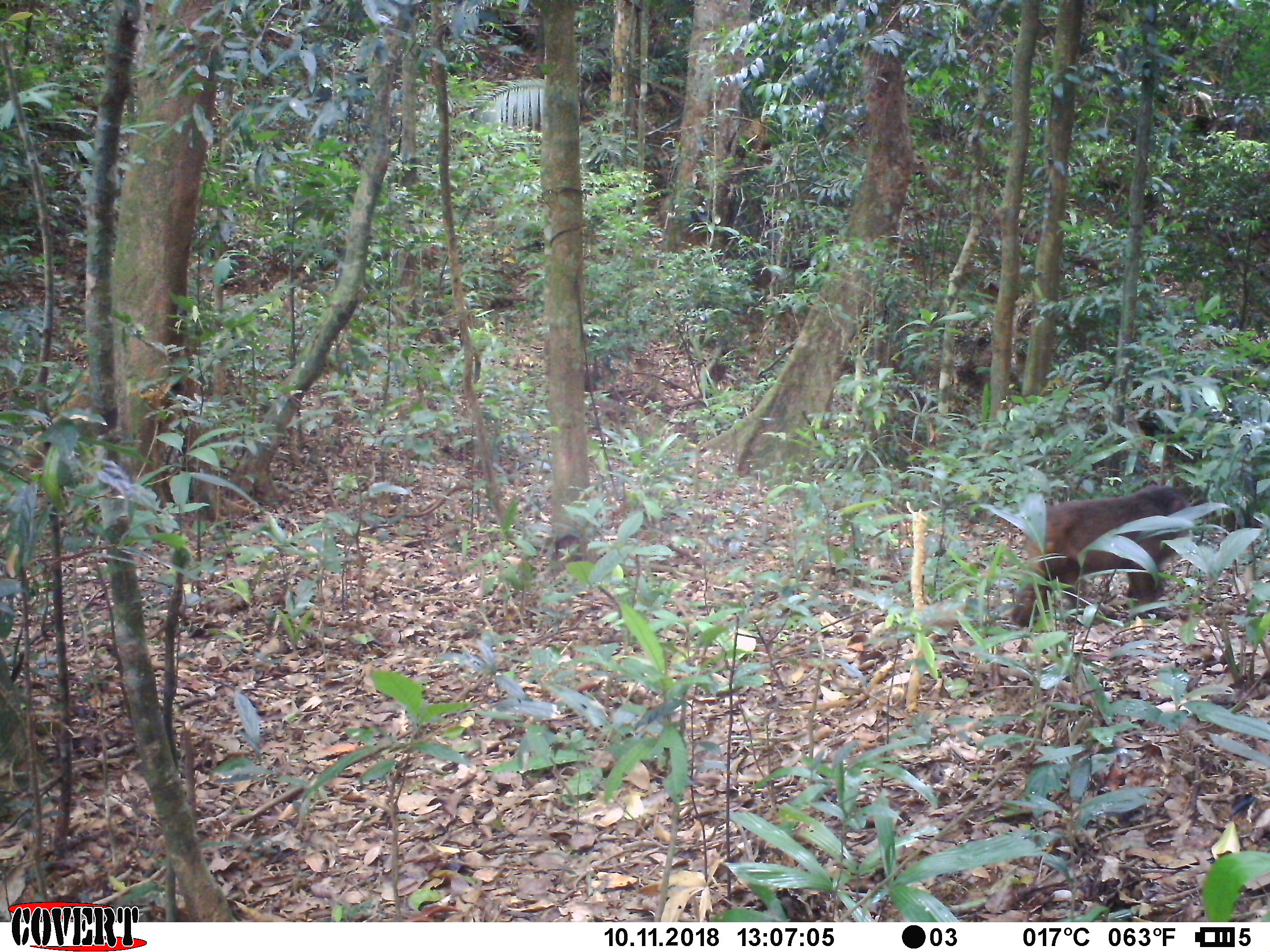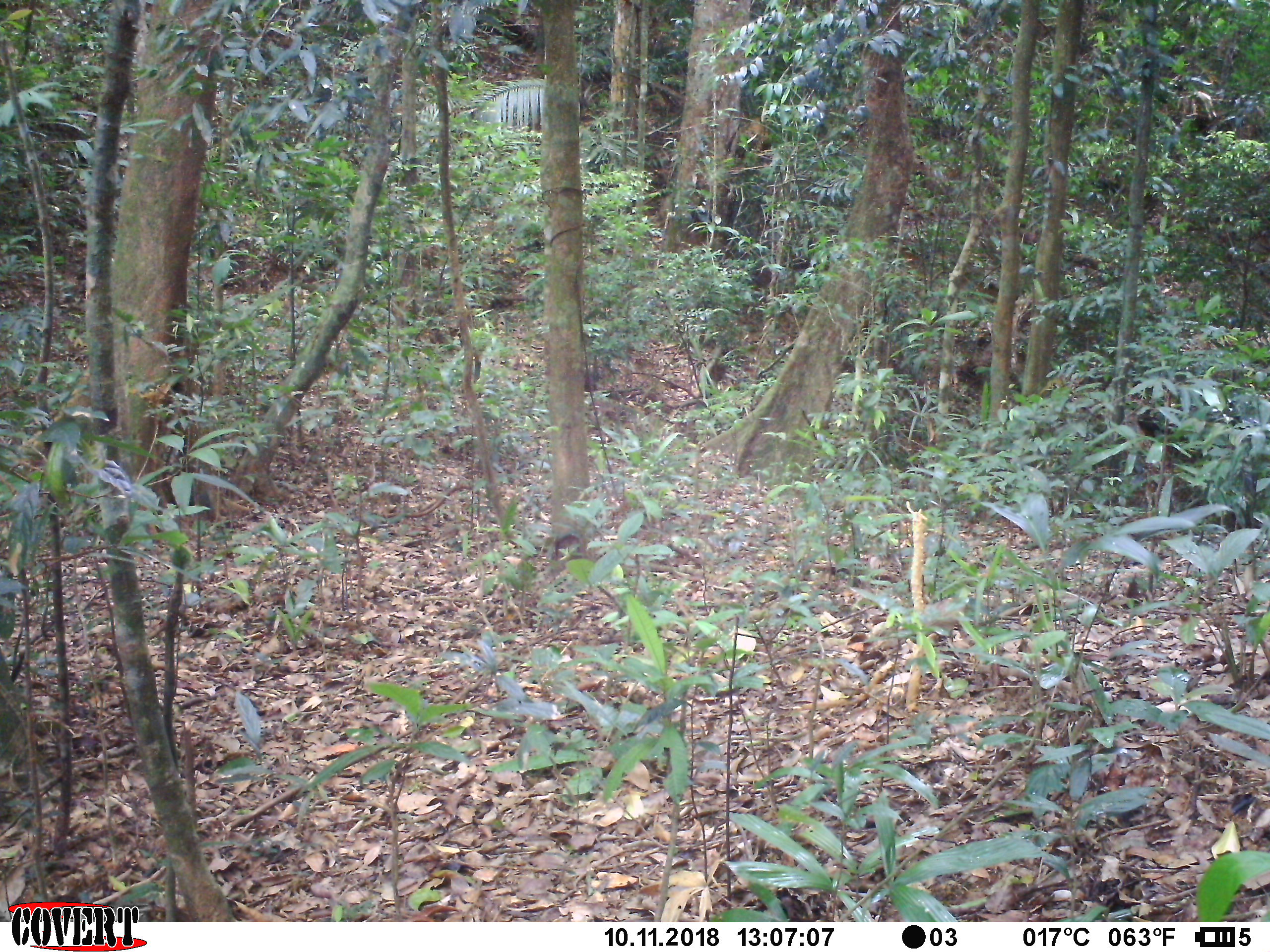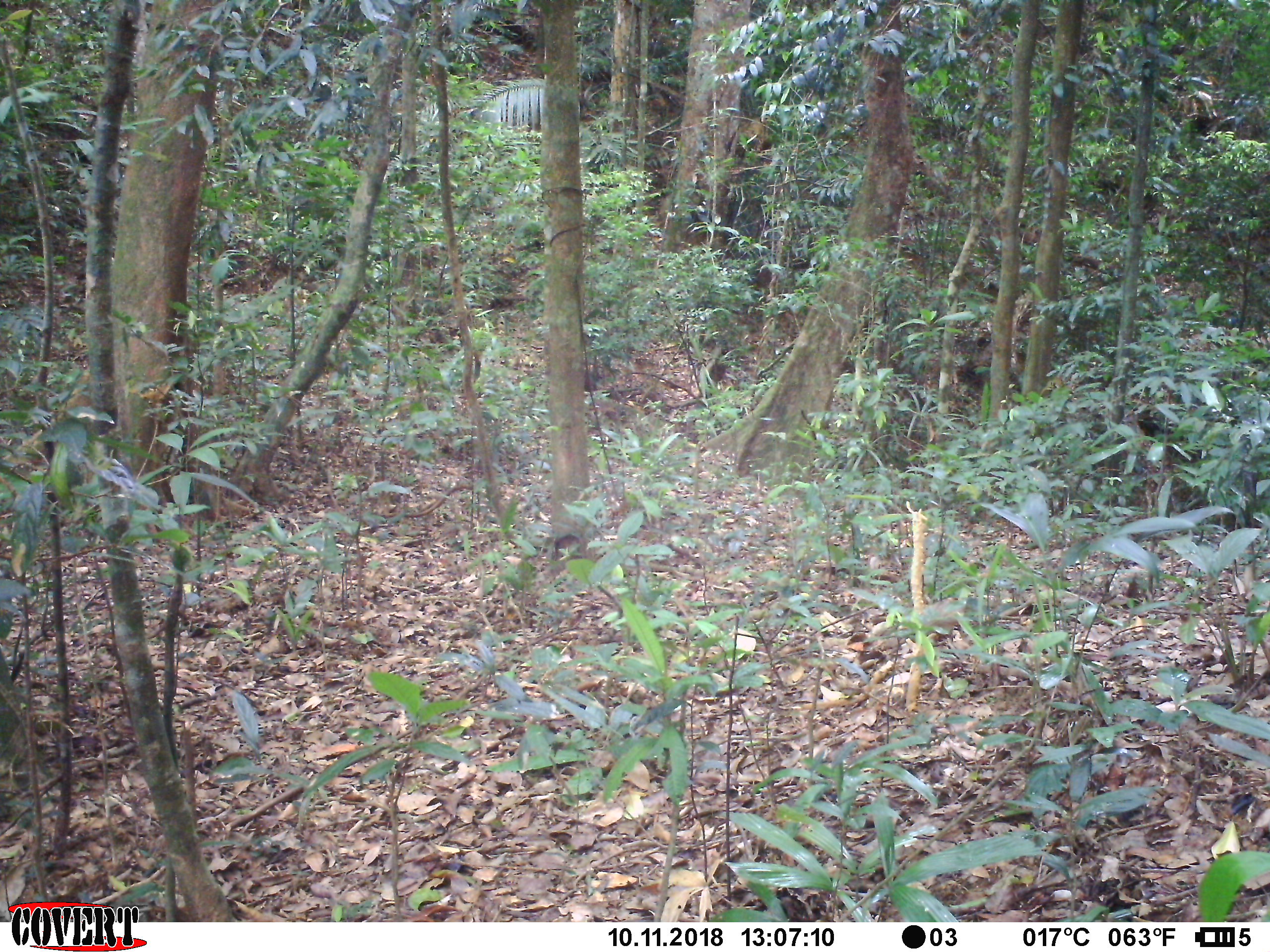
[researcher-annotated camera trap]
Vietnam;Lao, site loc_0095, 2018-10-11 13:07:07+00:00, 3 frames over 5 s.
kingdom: Animalia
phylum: Chordata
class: Mammalia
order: Primates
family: Cercopithecidae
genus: Macaca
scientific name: Macaca arctoides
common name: stump-tailed macaque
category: stump tailed macaque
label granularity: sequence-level